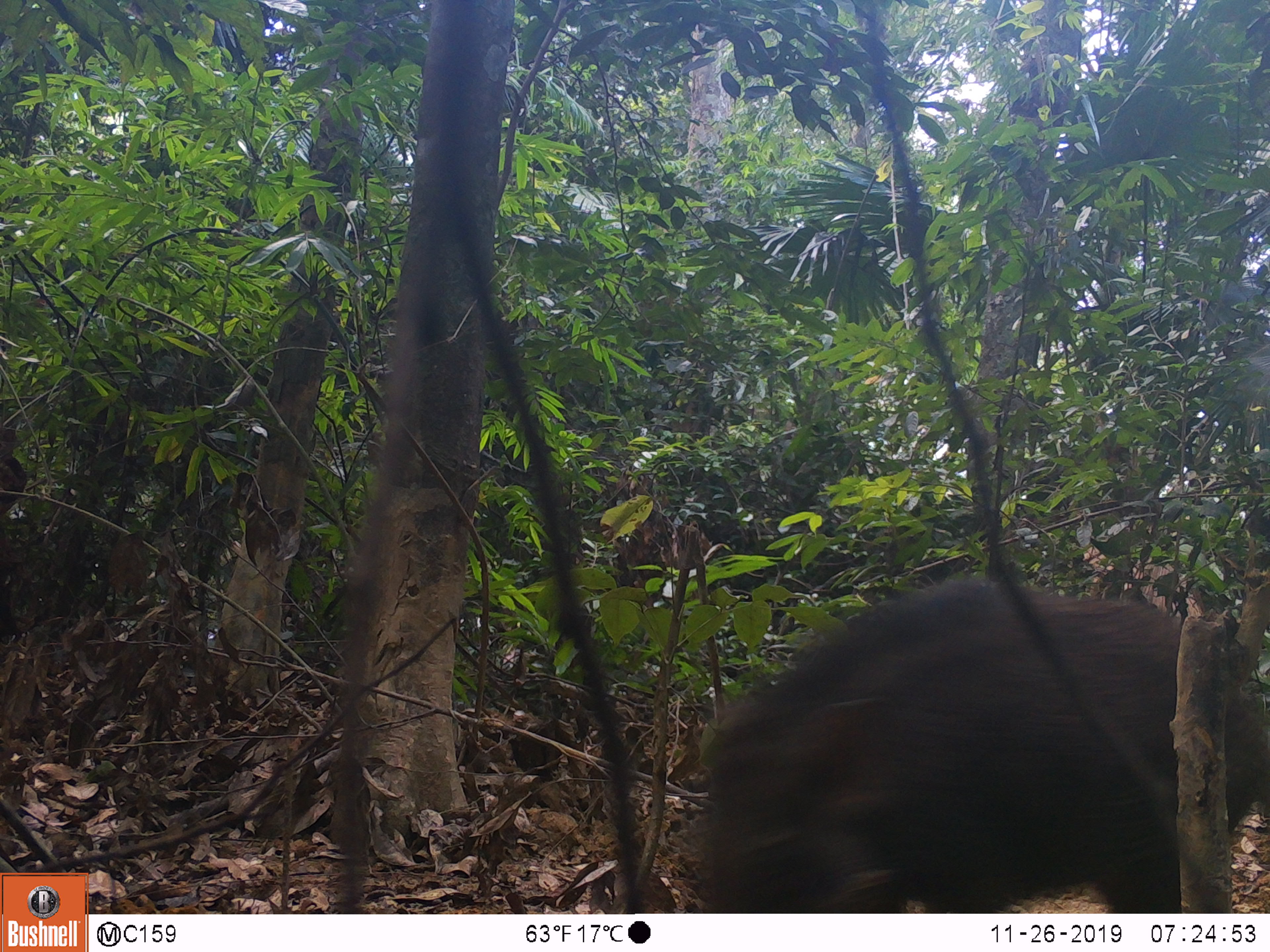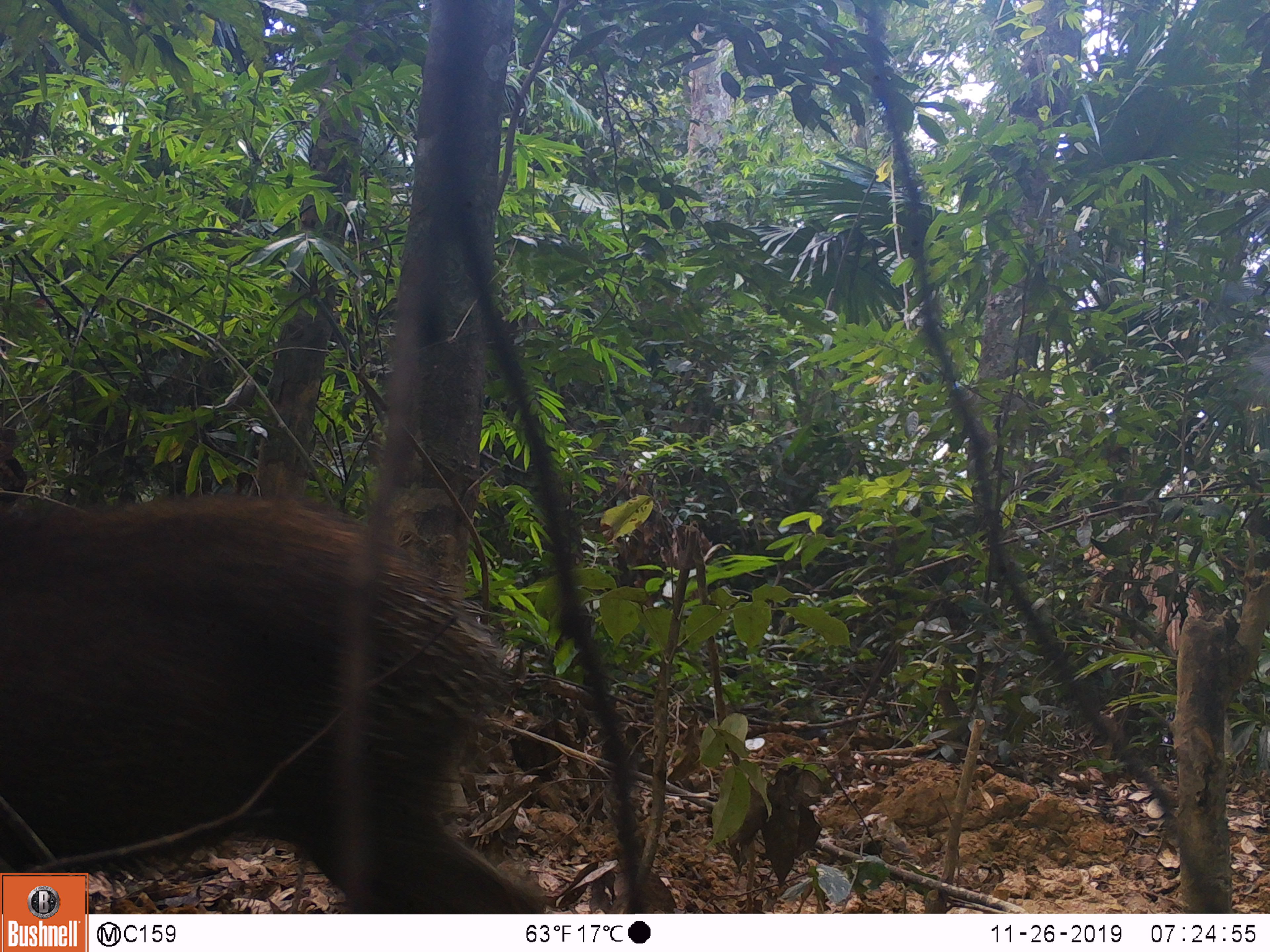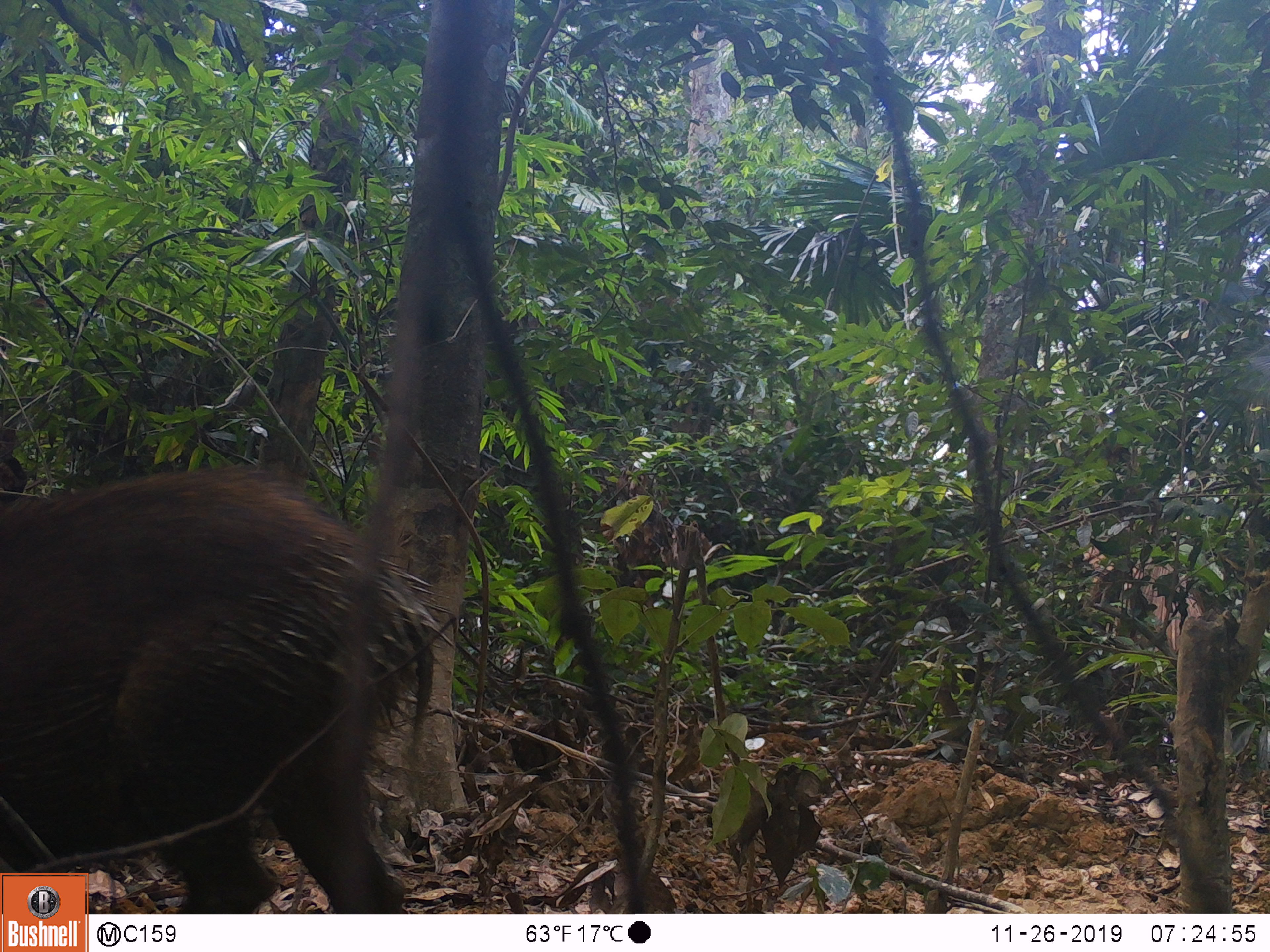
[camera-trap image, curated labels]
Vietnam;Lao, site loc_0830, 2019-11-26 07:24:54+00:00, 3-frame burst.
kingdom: Animalia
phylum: Chordata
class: Mammalia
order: Artiodactyla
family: Suidae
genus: Sus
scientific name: Sus scrofa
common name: eurasian wild pig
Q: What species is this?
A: Eurasian wild pig (Sus scrofa).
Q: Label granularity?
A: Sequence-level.